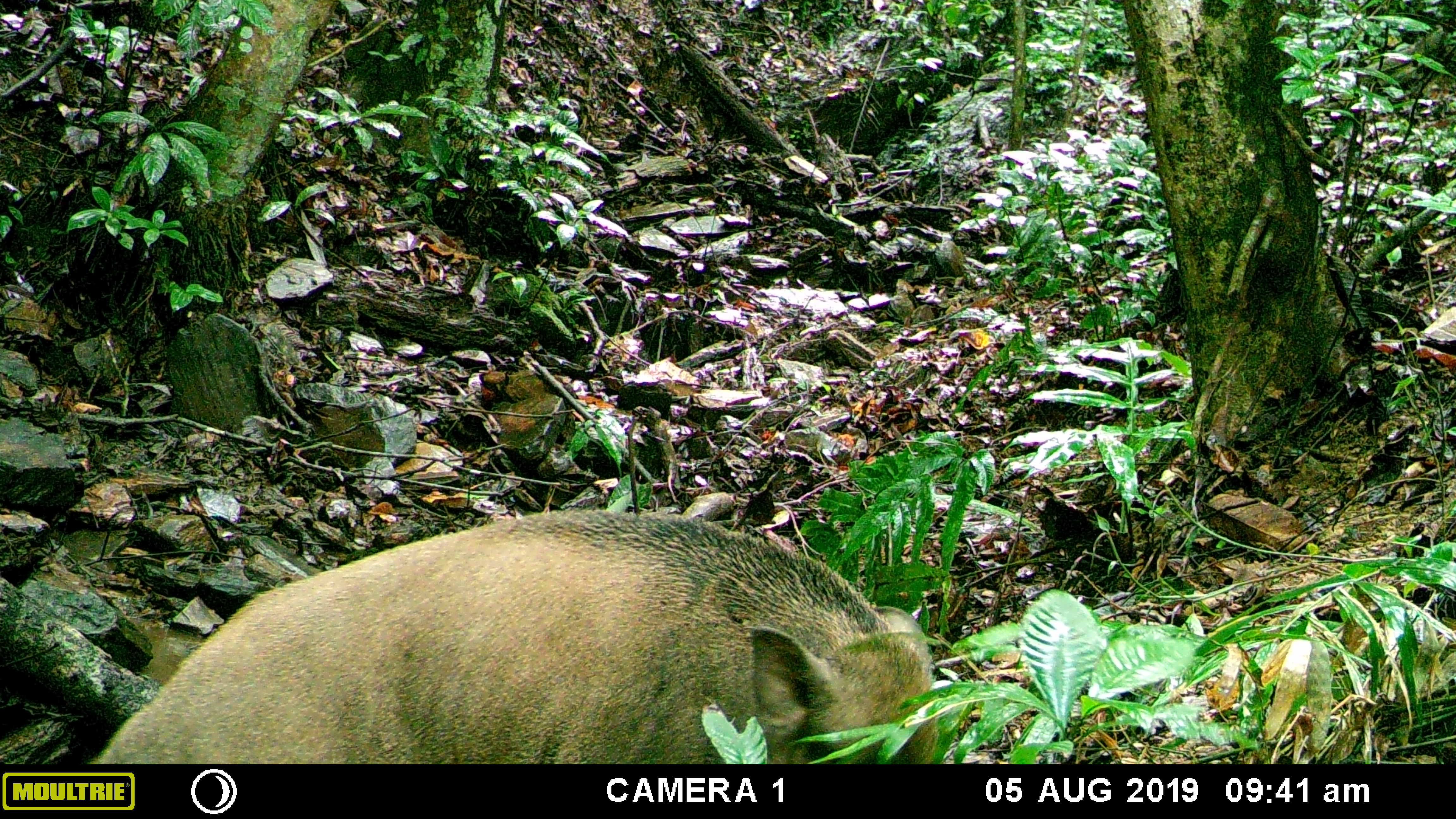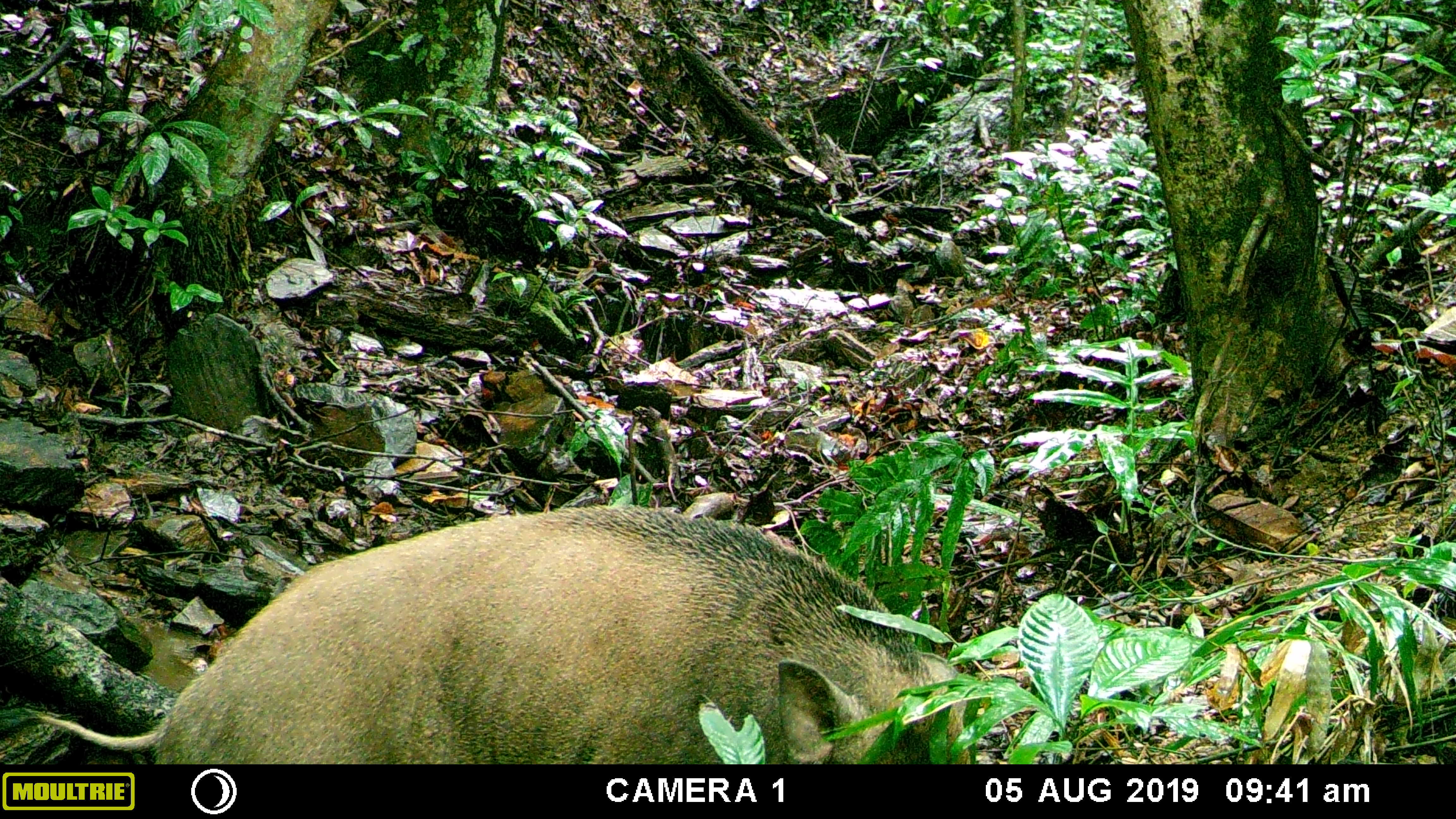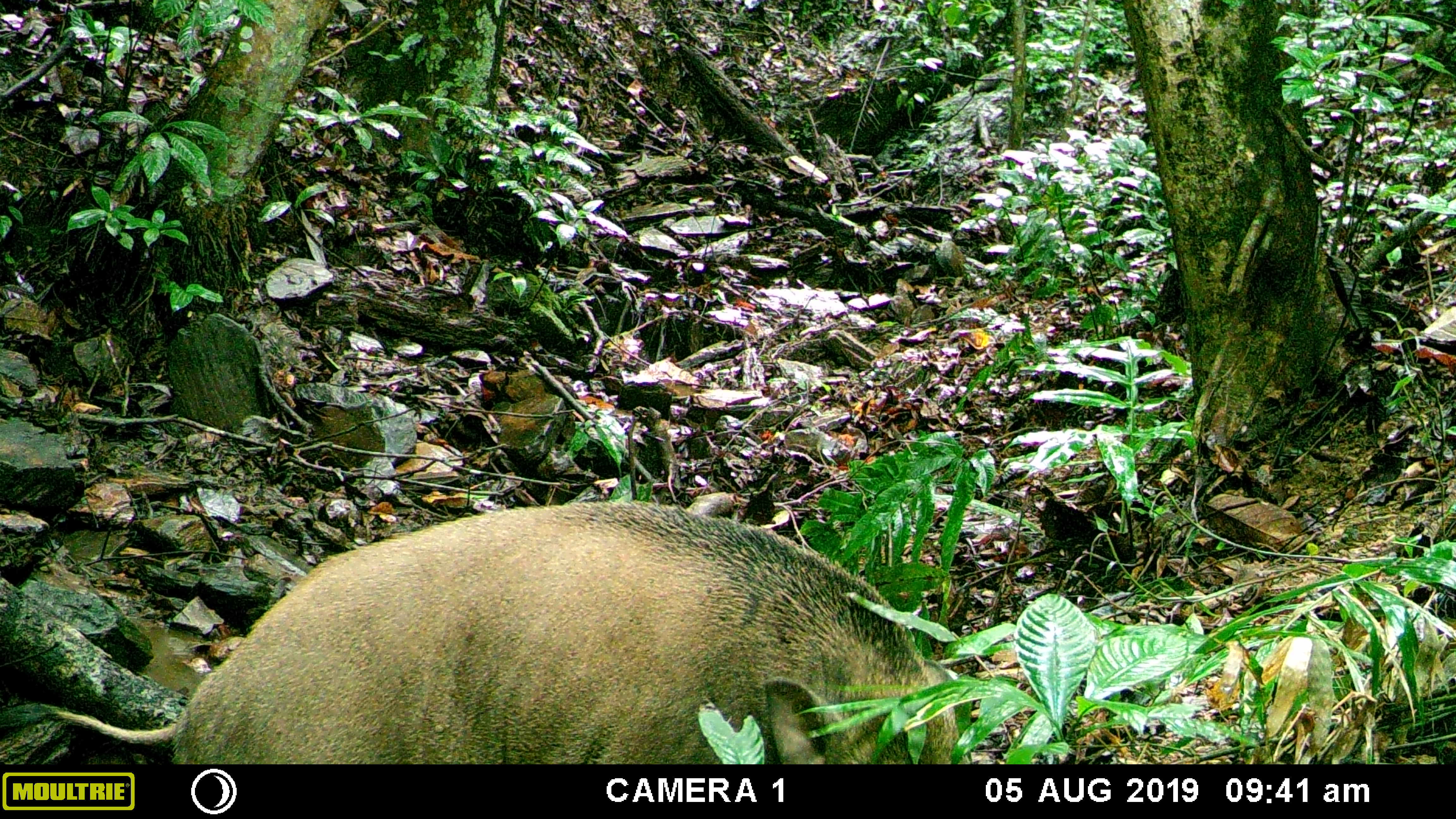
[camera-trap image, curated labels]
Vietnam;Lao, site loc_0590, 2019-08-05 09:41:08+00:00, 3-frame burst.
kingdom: Animalia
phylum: Chordata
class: Mammalia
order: Artiodactyla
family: Suidae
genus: Sus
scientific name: Sus scrofa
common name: eurasian wild pig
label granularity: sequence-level